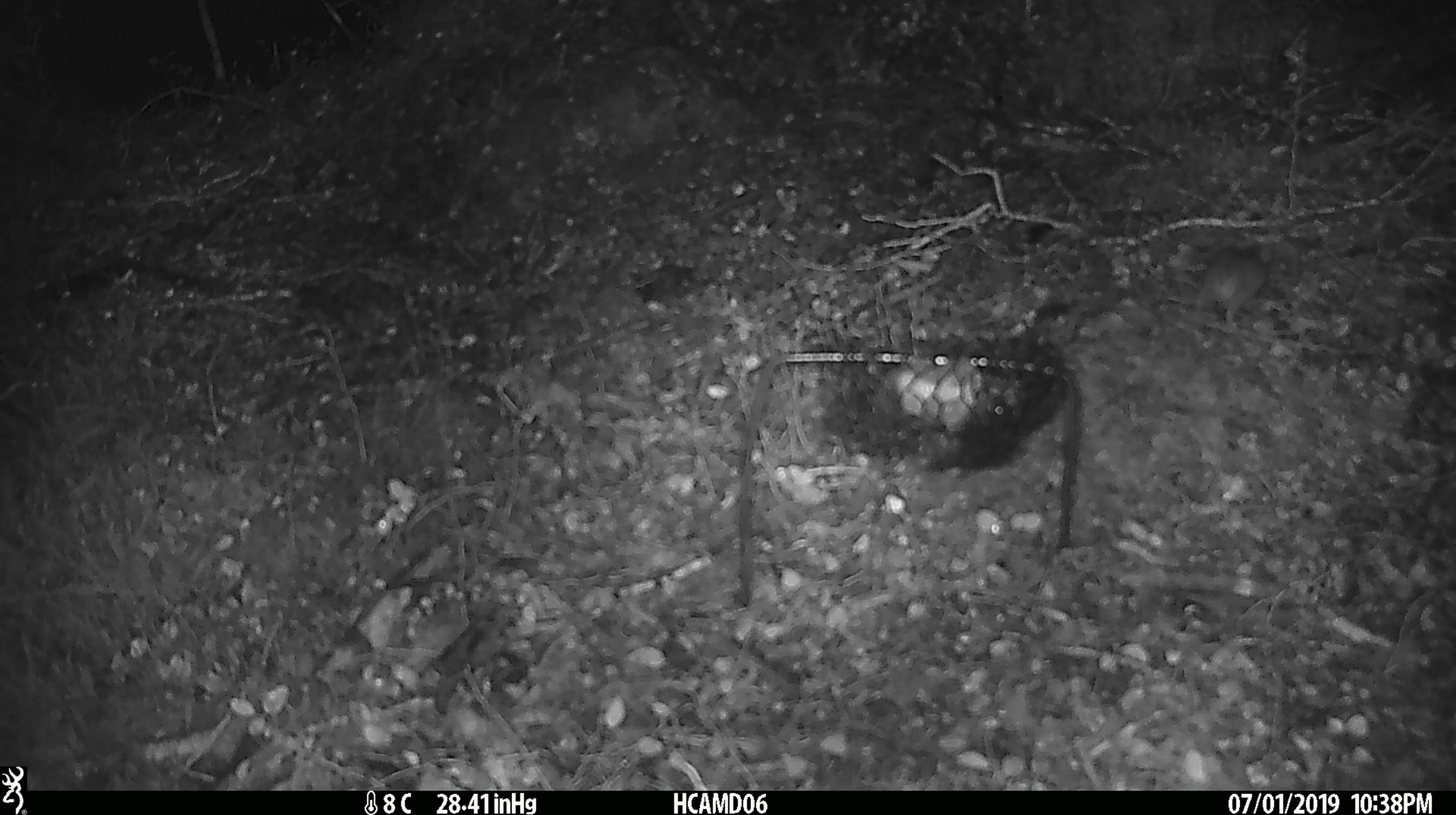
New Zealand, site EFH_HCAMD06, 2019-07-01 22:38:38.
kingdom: Animalia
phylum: Chordata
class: Mammalia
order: Rodentia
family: Muridae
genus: Mus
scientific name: Mus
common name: mouse